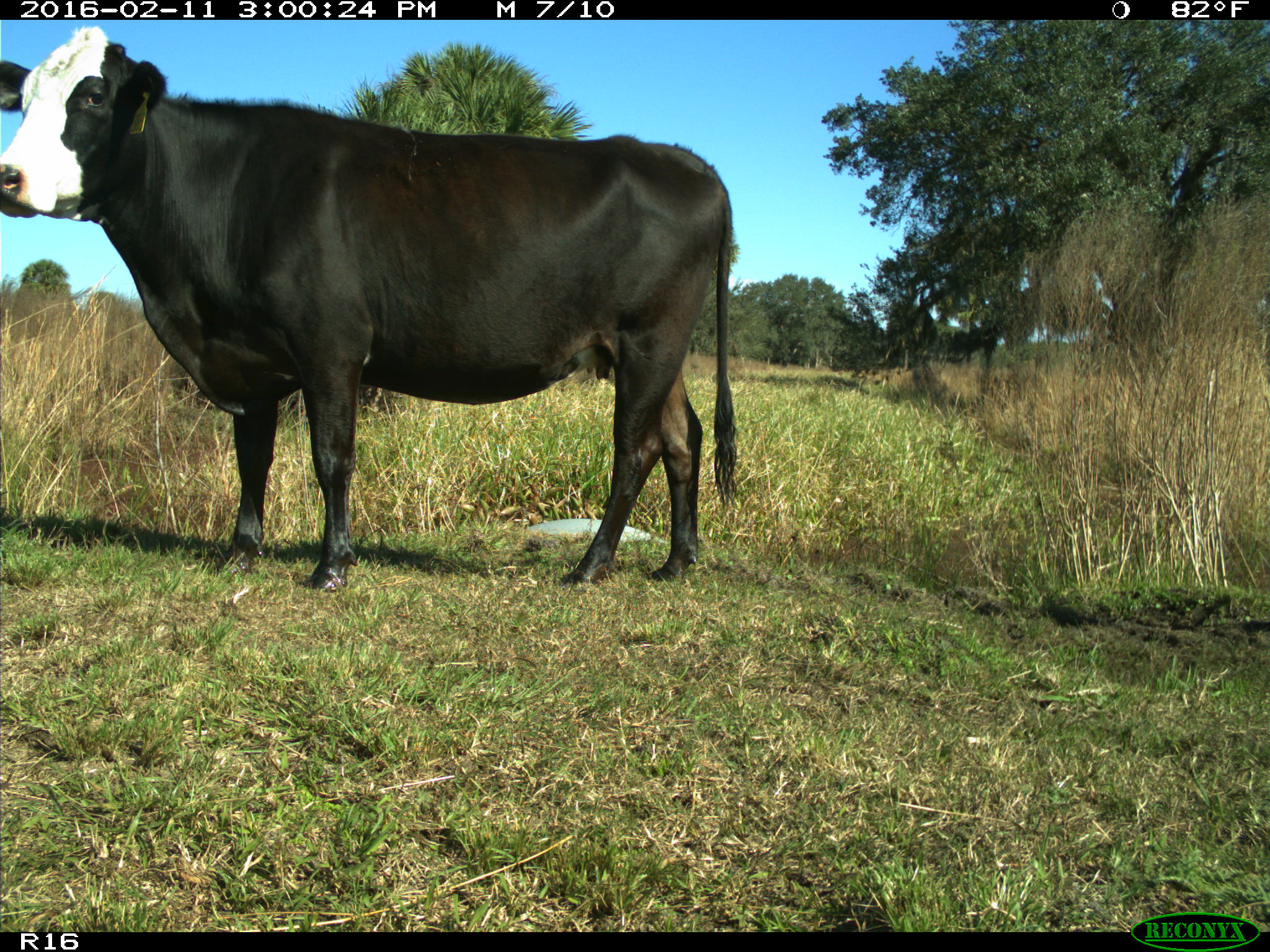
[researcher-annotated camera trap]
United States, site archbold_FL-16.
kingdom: Animalia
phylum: Chordata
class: Mammalia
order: Artiodactyla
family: Bovidae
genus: Bos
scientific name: Bos taurus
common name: domestic cow